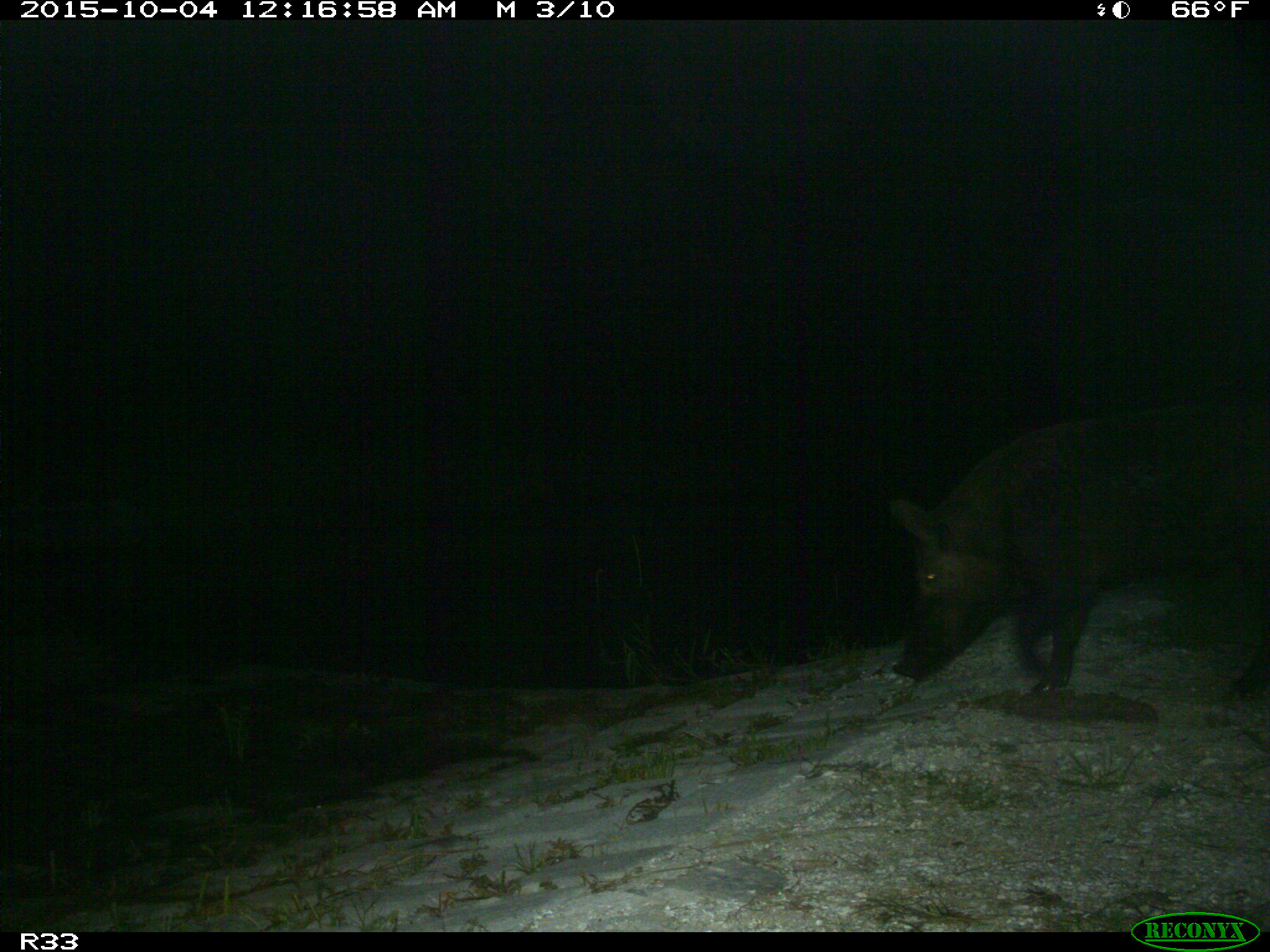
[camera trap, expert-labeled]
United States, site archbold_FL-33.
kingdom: Animalia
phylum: Chordata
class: Mammalia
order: Artiodactyla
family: Suidae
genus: Sus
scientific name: Sus scrofa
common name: wild boar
Sus scrofa (wild boar).